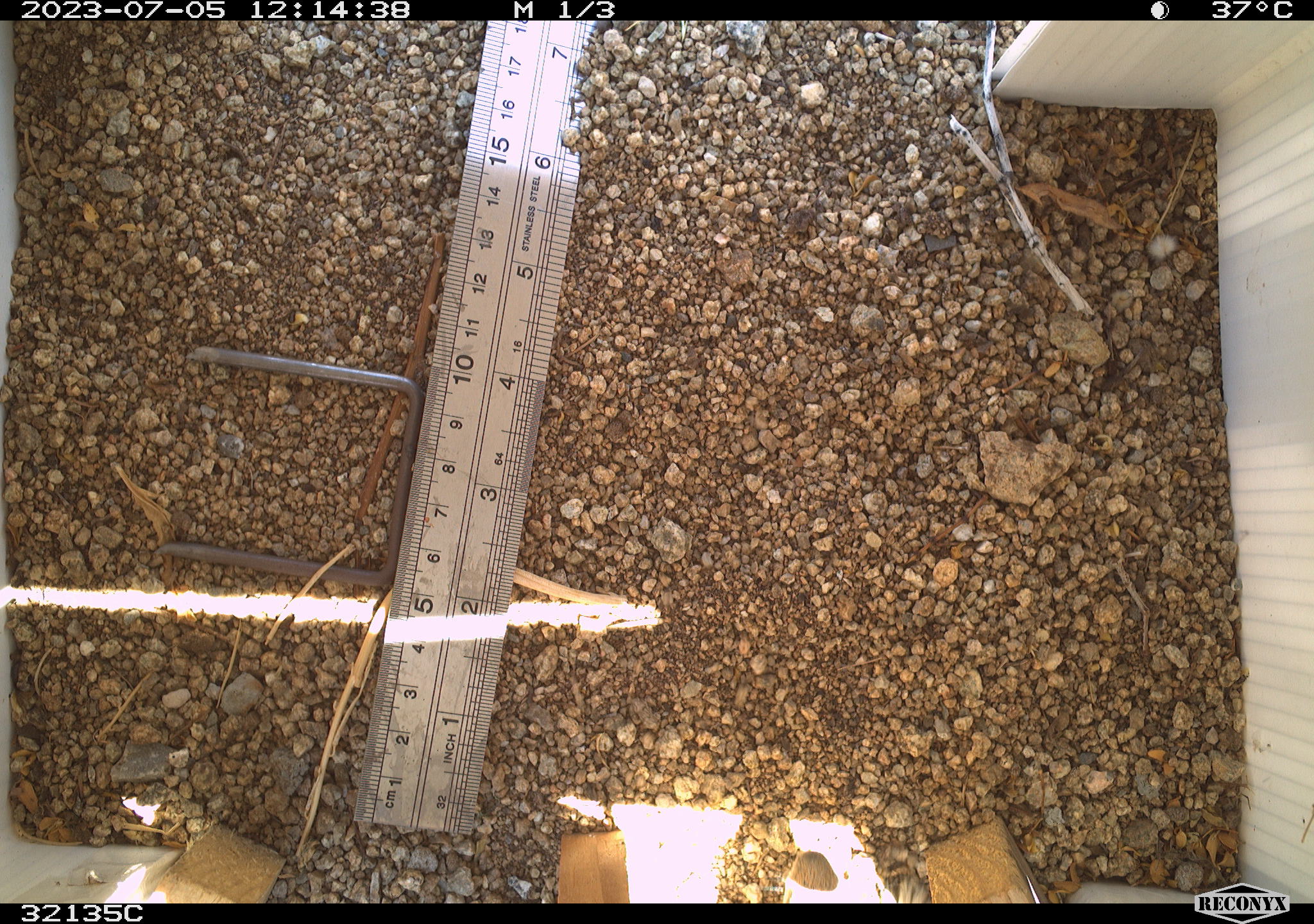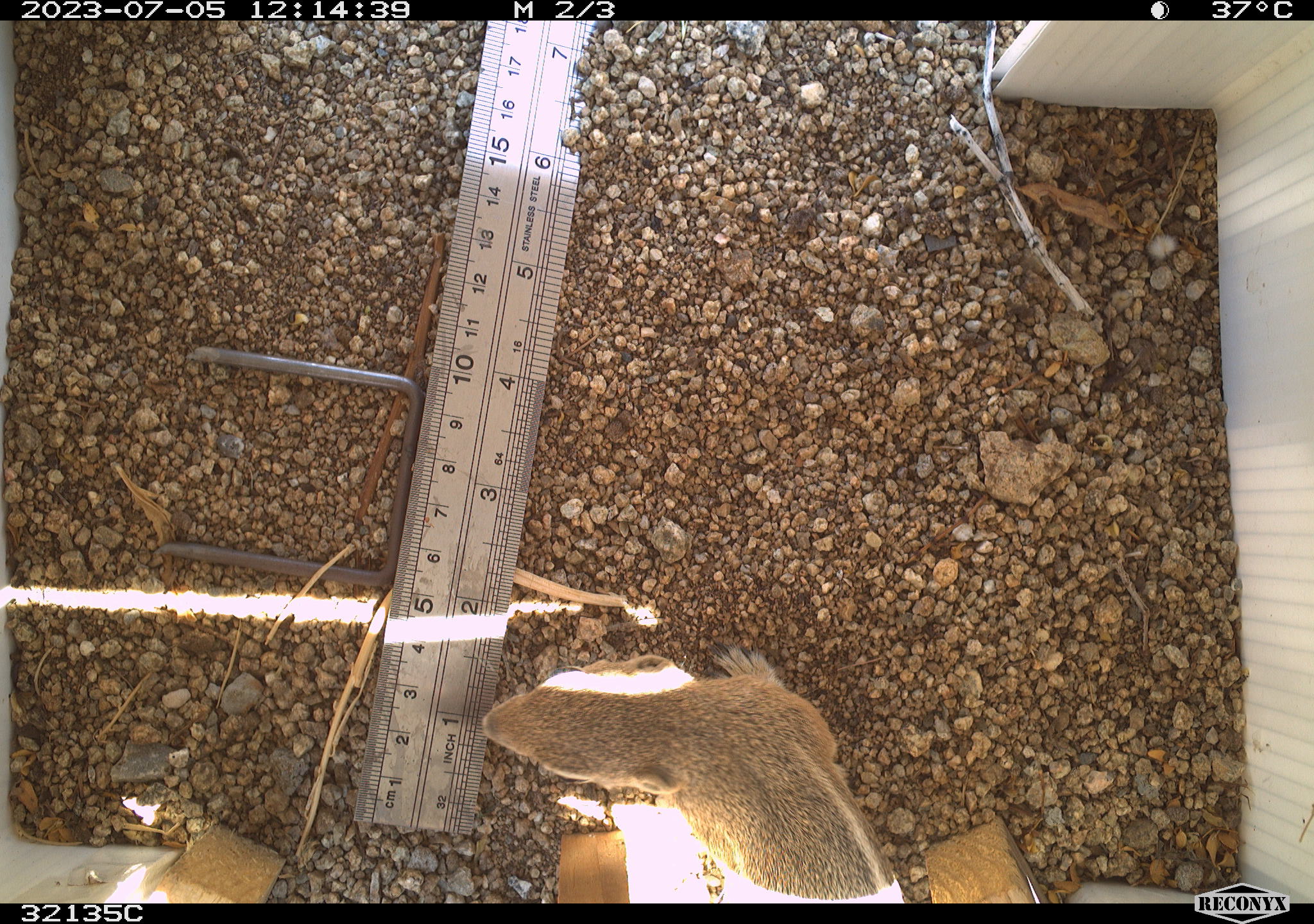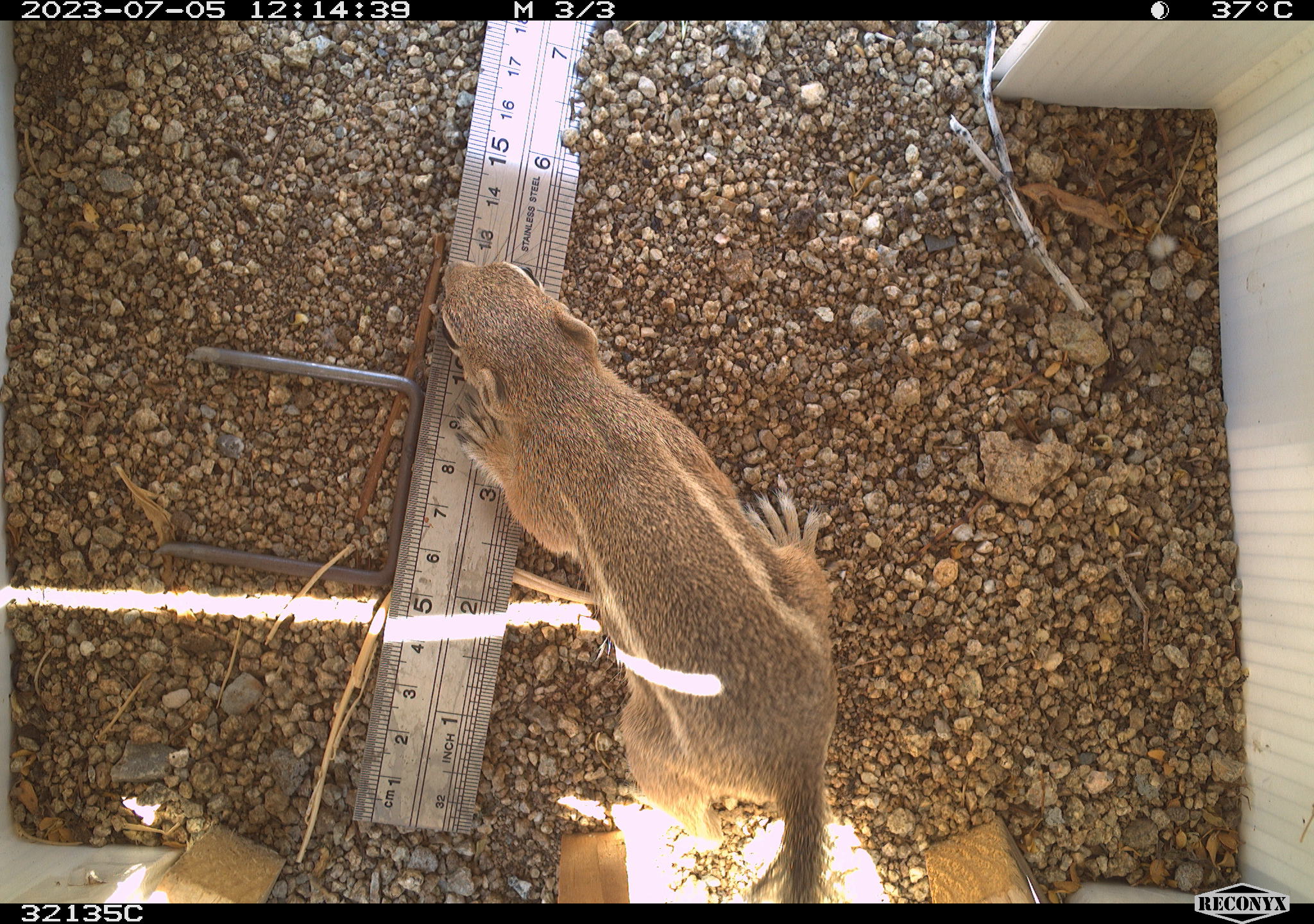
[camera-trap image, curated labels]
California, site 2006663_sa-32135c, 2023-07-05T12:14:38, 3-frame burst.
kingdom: Animalia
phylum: Chordata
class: Mammalia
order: Rodentia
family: Sciuridae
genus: Ammospermophilus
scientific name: Ammospermophilus leucurus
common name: white-tailed antelope squirrel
White-tailed antelope squirrel (Ammospermophilus leucurus).